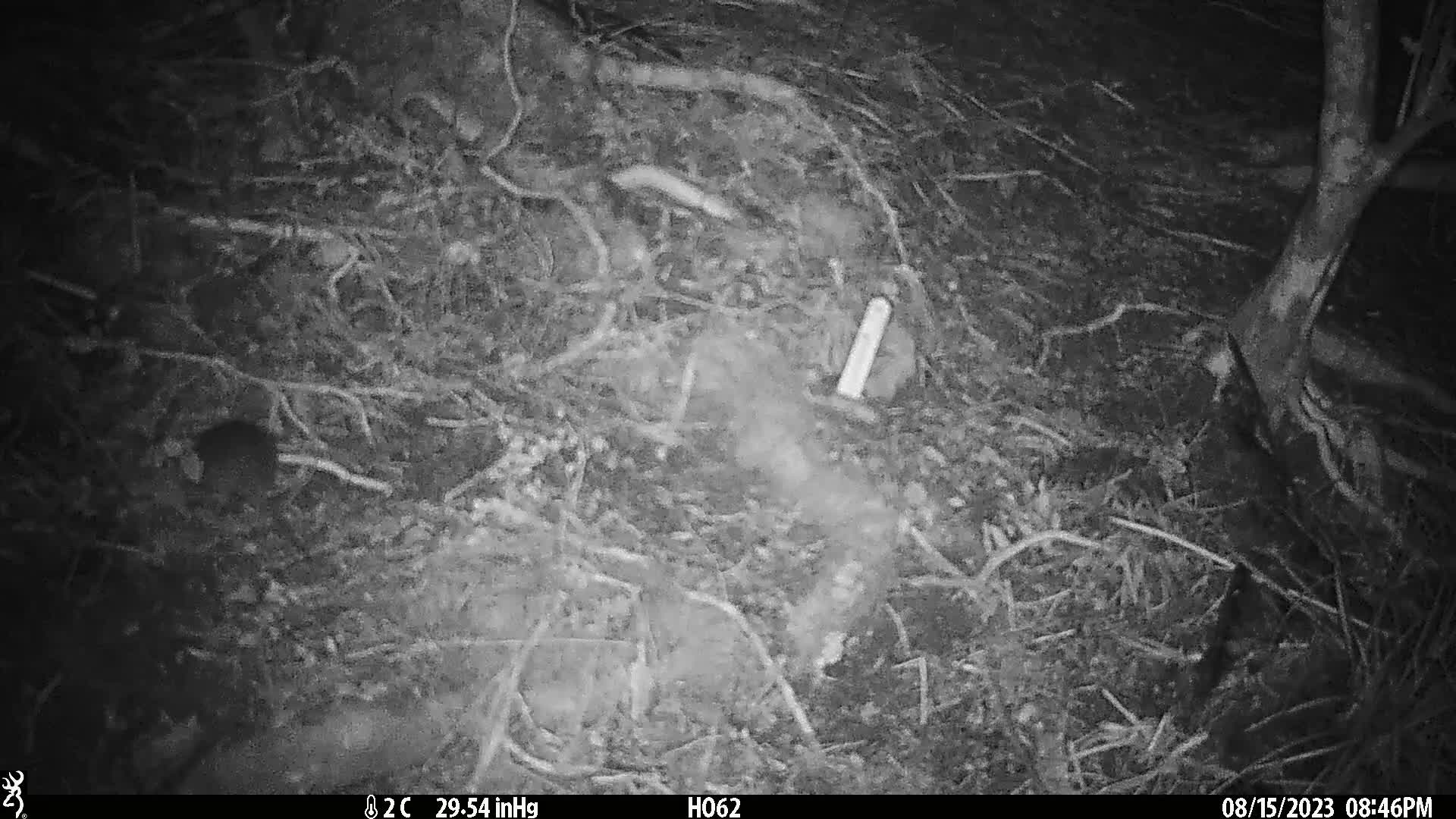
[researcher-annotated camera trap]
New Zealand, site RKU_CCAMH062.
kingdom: Animalia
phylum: Chordata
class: Mammalia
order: Rodentia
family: Muridae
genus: Rattus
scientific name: Rattus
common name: rat